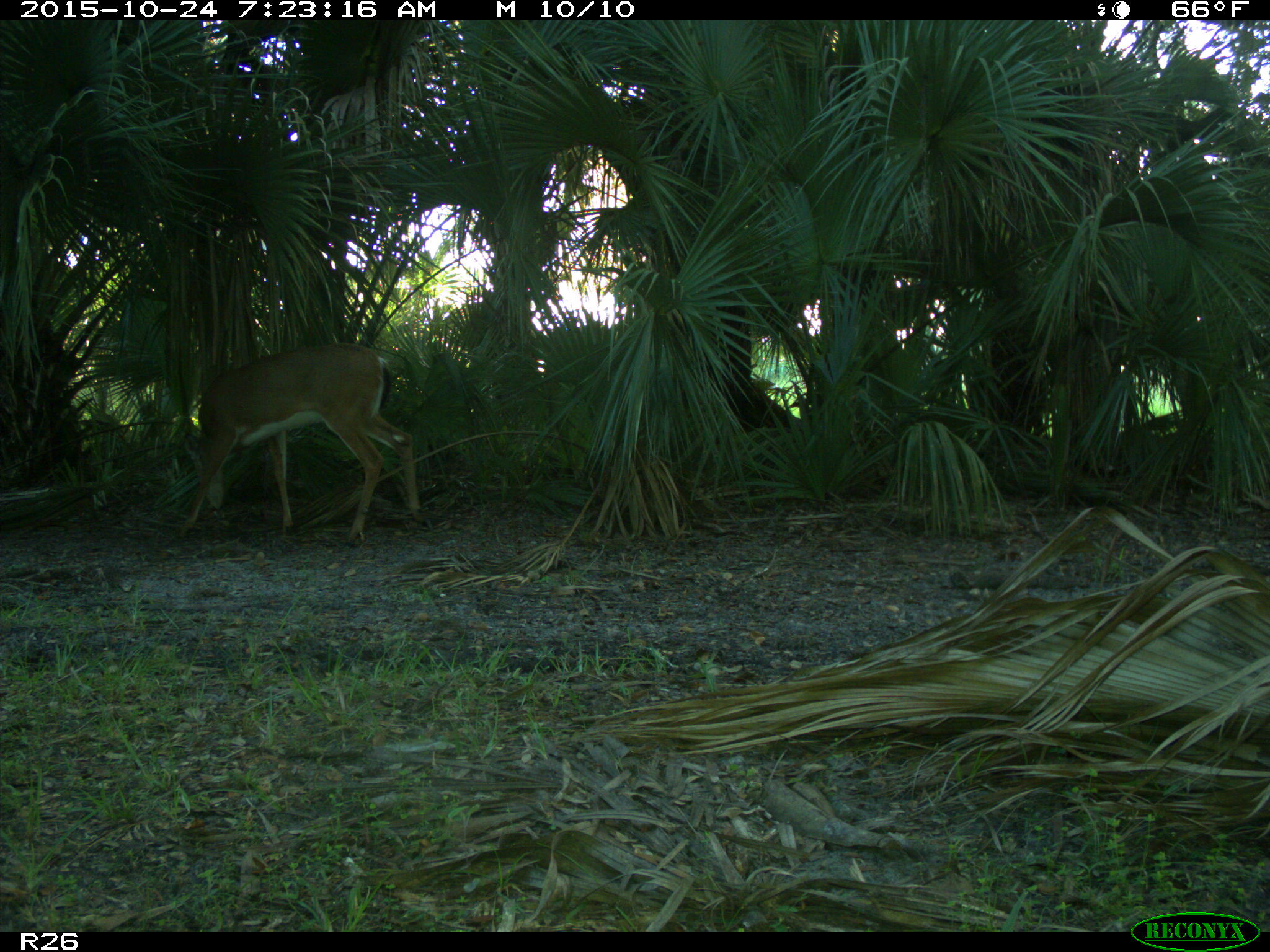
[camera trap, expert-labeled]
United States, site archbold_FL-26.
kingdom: Animalia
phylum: Chordata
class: Mammalia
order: Artiodactyla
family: Cervidae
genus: Odocoileus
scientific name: Odocoileus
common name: deer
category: unidentified deer